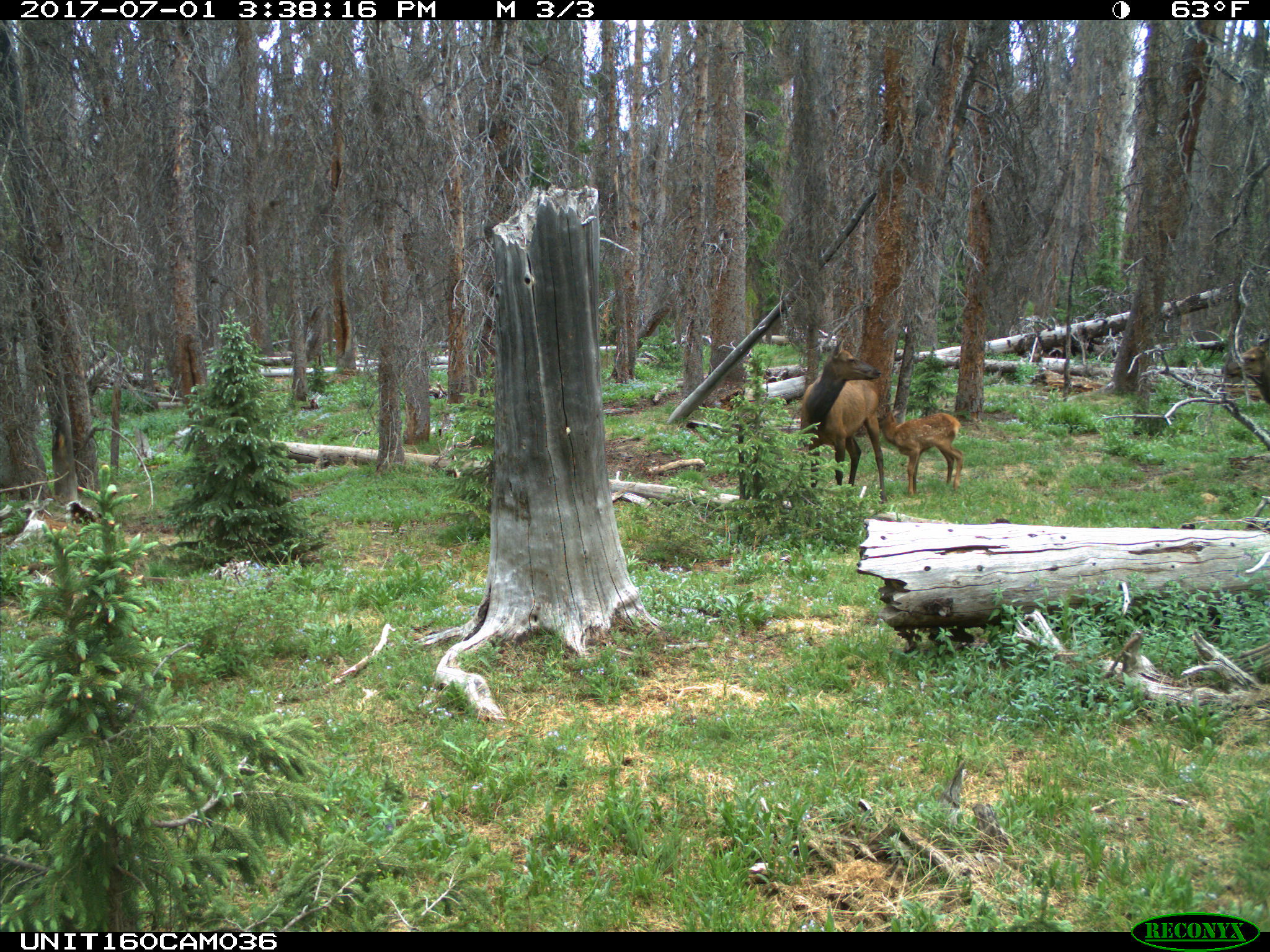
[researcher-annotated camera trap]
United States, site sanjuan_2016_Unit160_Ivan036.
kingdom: Animalia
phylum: Chordata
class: Mammalia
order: Artiodactyla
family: Cervidae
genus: Cervus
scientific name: Cervus elaphus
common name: red deer